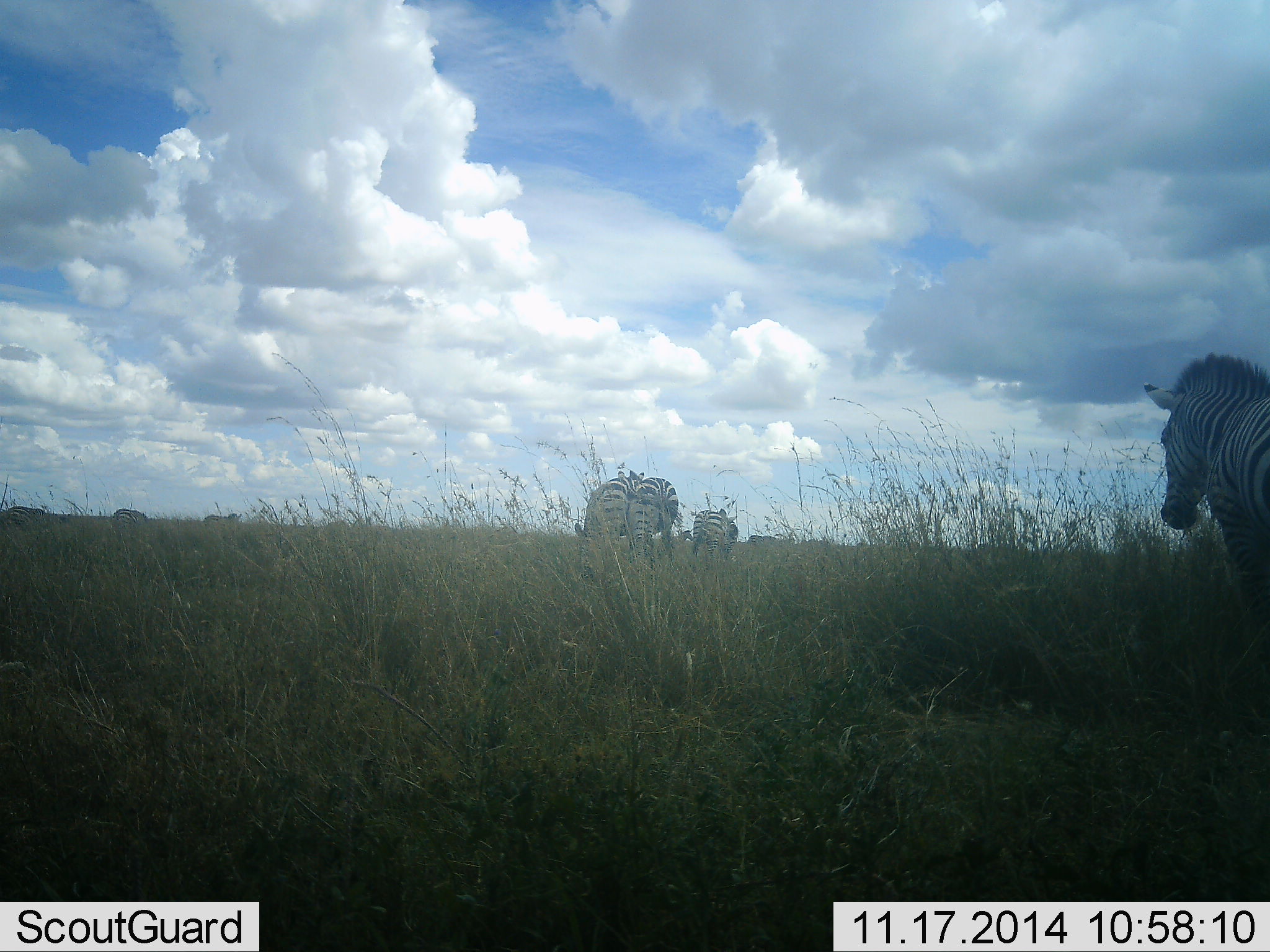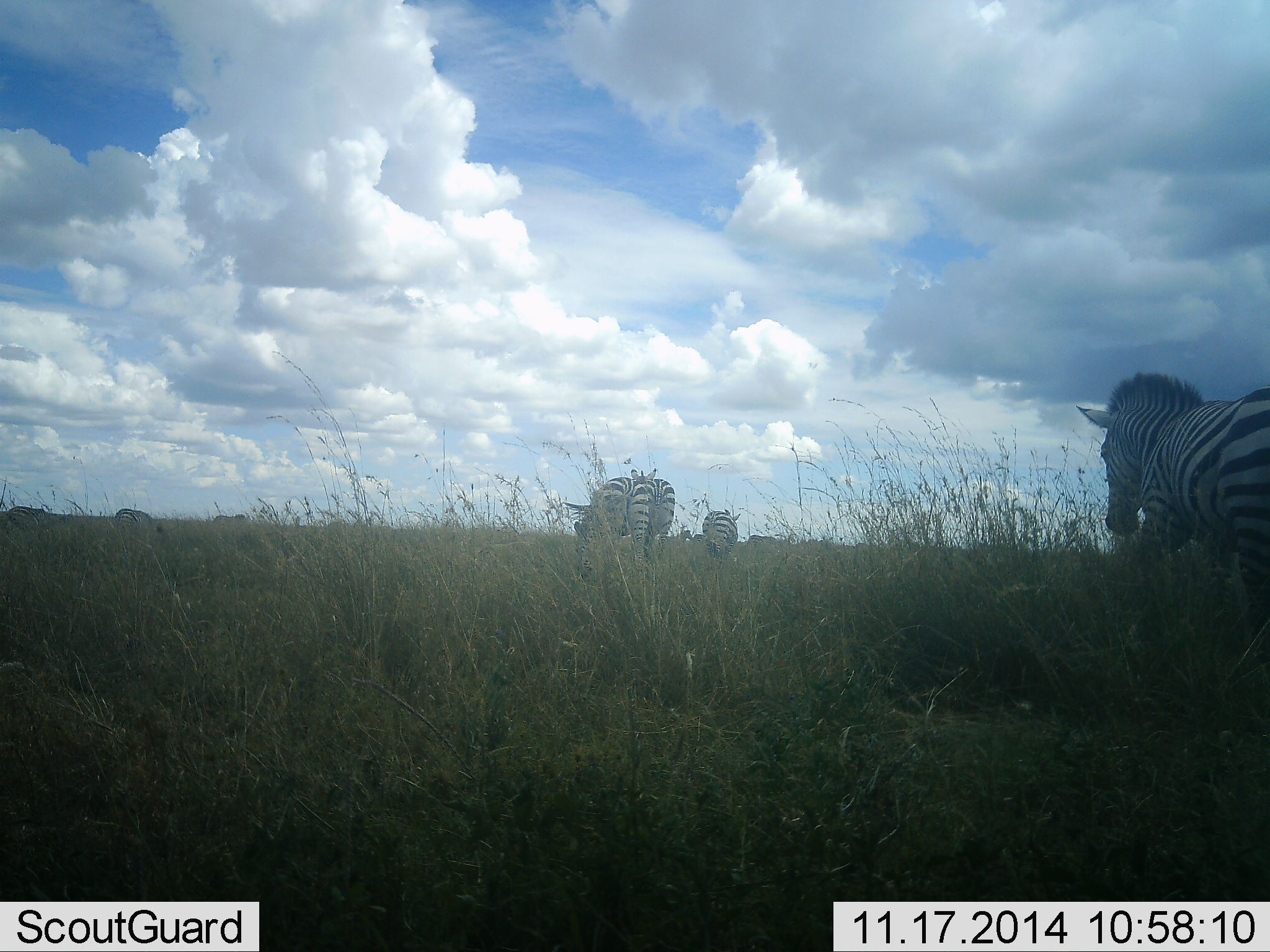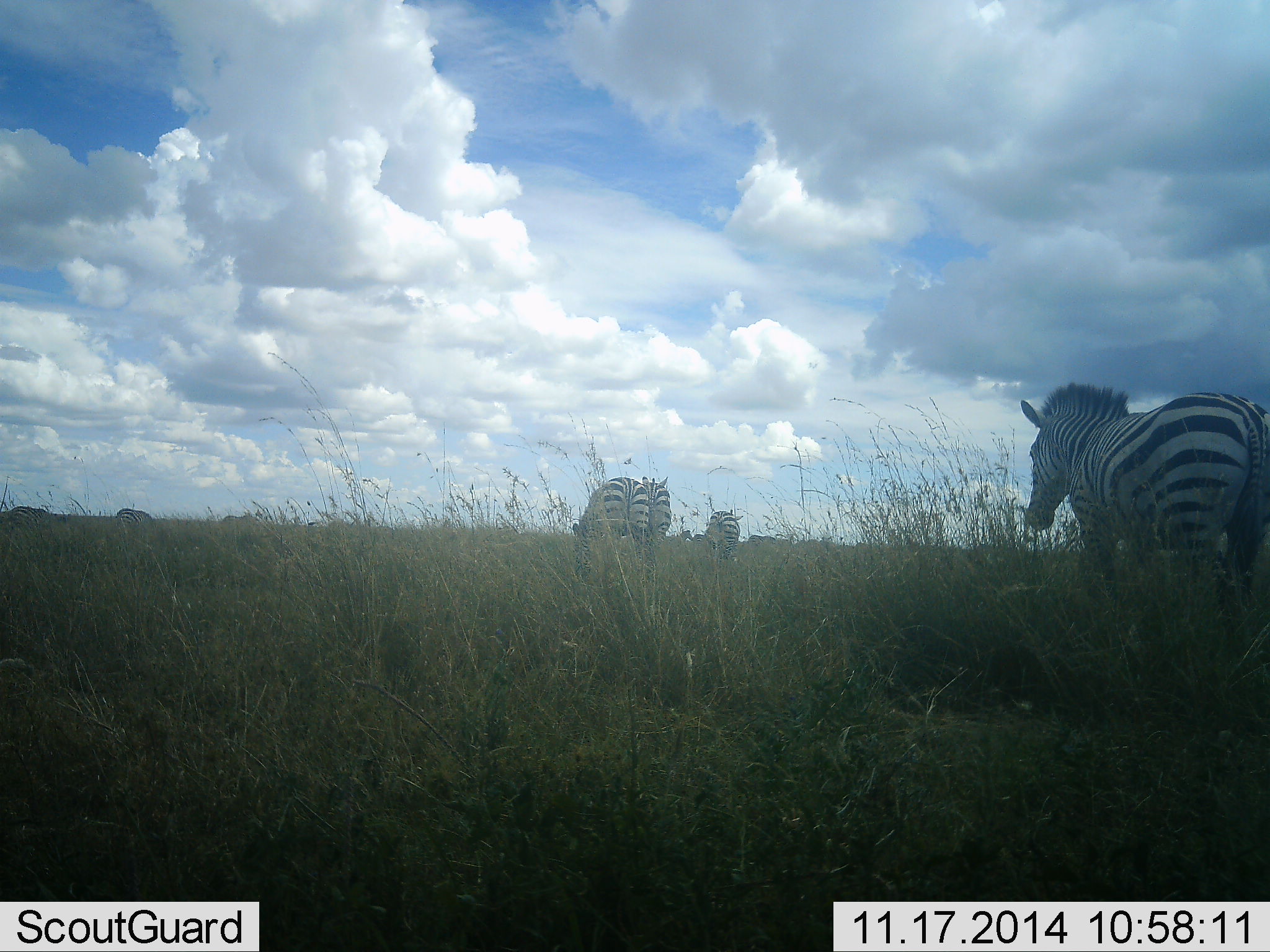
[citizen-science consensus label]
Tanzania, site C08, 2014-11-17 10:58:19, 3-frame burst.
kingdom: Animalia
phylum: Chordata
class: Mammalia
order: Perissodactyla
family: Equidae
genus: Equus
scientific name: Equus quagga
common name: plains zebra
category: zebra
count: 5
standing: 60%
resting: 0%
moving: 80%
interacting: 0%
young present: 0%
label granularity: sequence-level